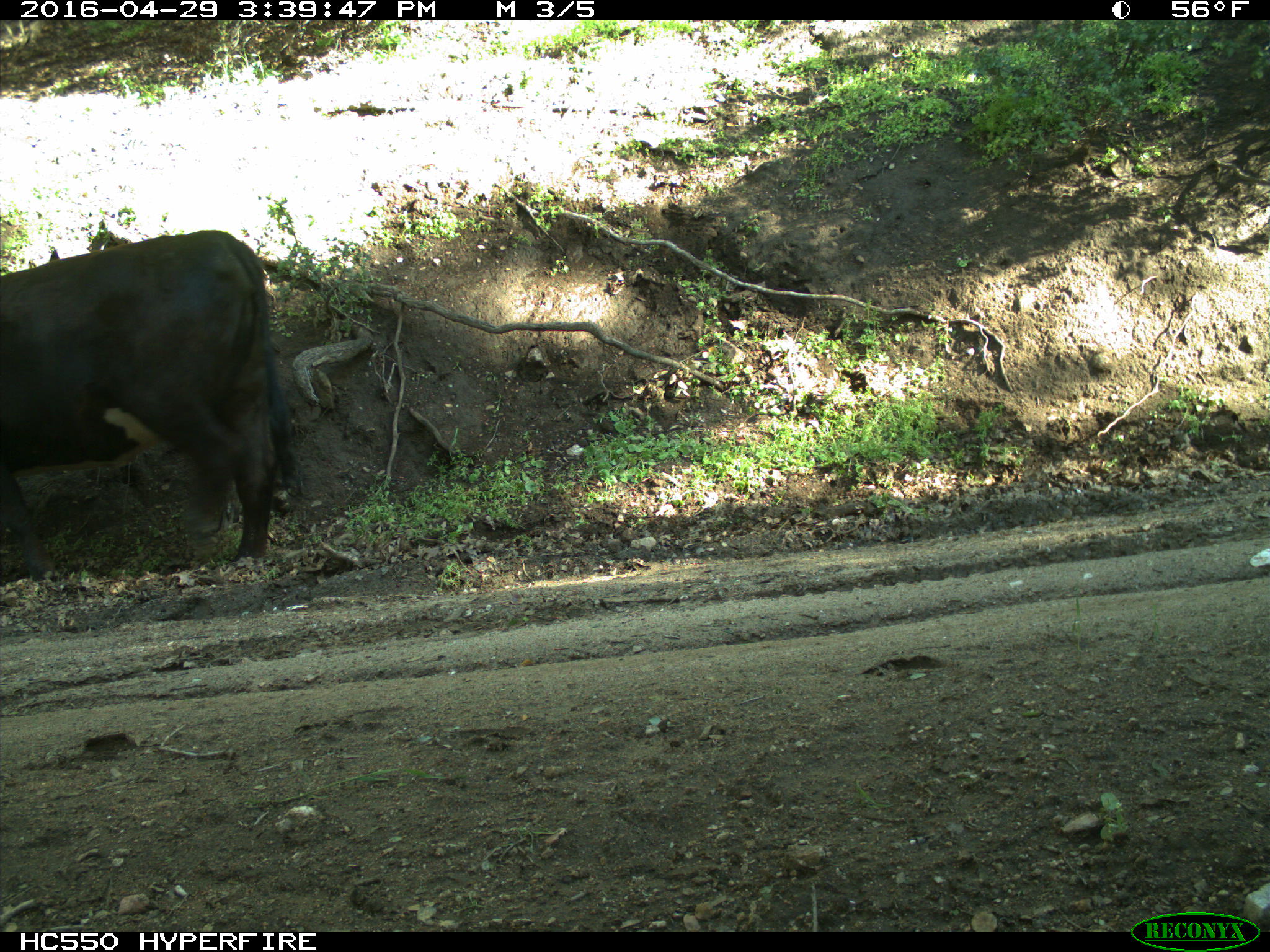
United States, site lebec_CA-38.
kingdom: Animalia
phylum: Chordata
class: Mammalia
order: Artiodactyla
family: Bovidae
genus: Bos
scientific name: Bos taurus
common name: domestic cow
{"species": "Bos taurus (domestic cow)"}